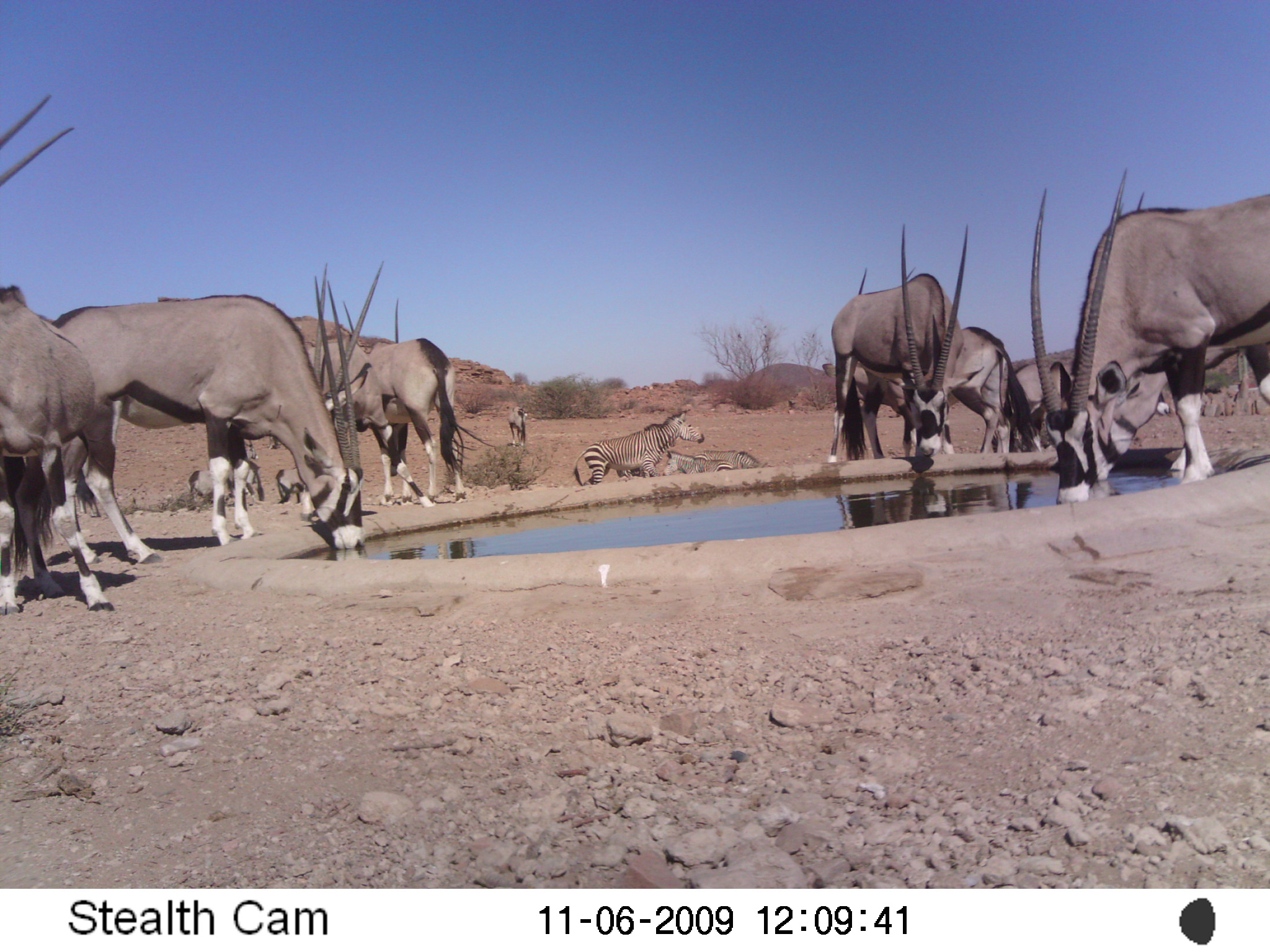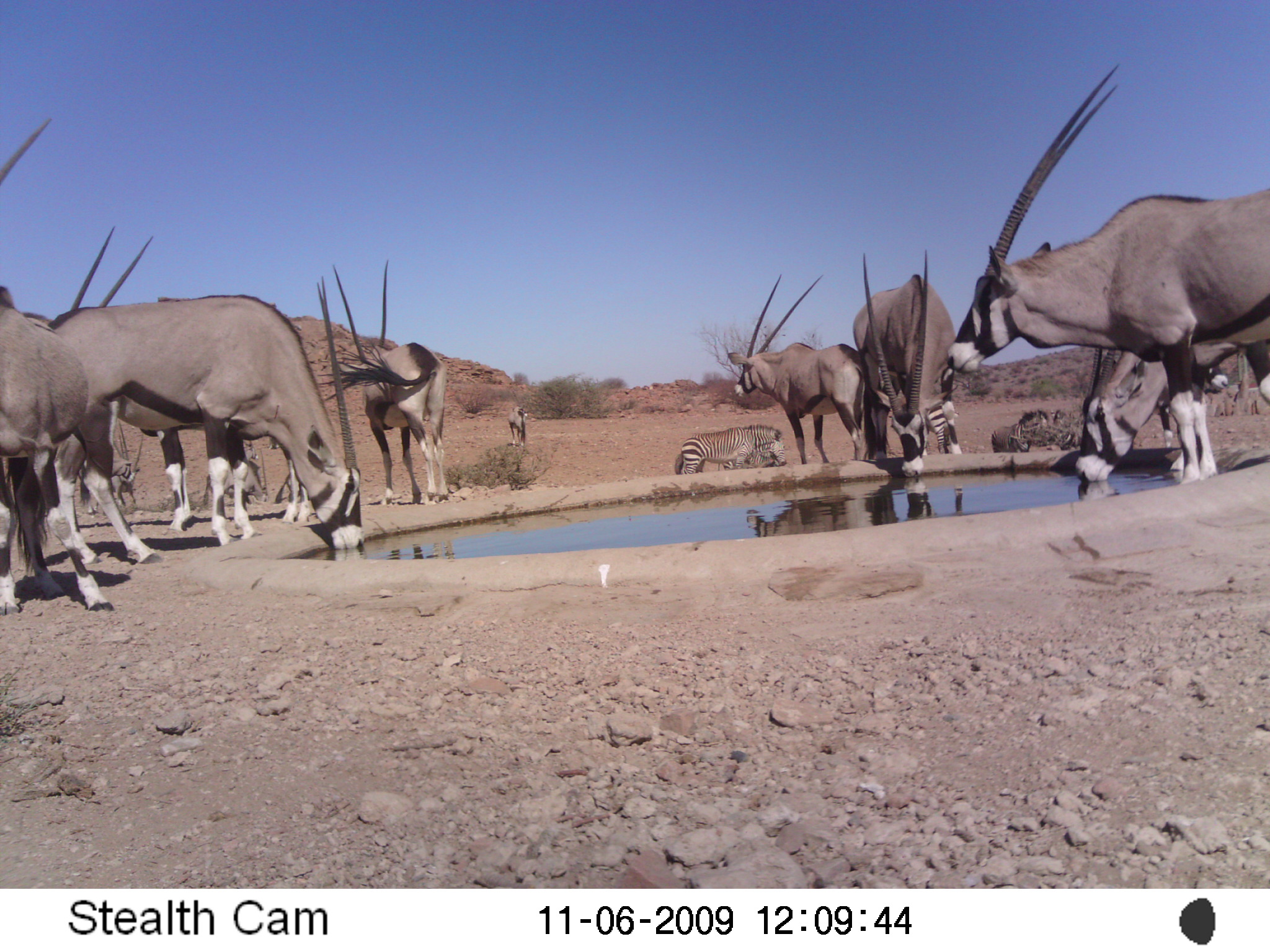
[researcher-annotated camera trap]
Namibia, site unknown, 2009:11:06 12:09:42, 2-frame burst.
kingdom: Animalia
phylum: Chordata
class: Mammalia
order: Artiodactyla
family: Bovidae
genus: Oryx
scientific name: Oryx gazella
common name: gemsbok